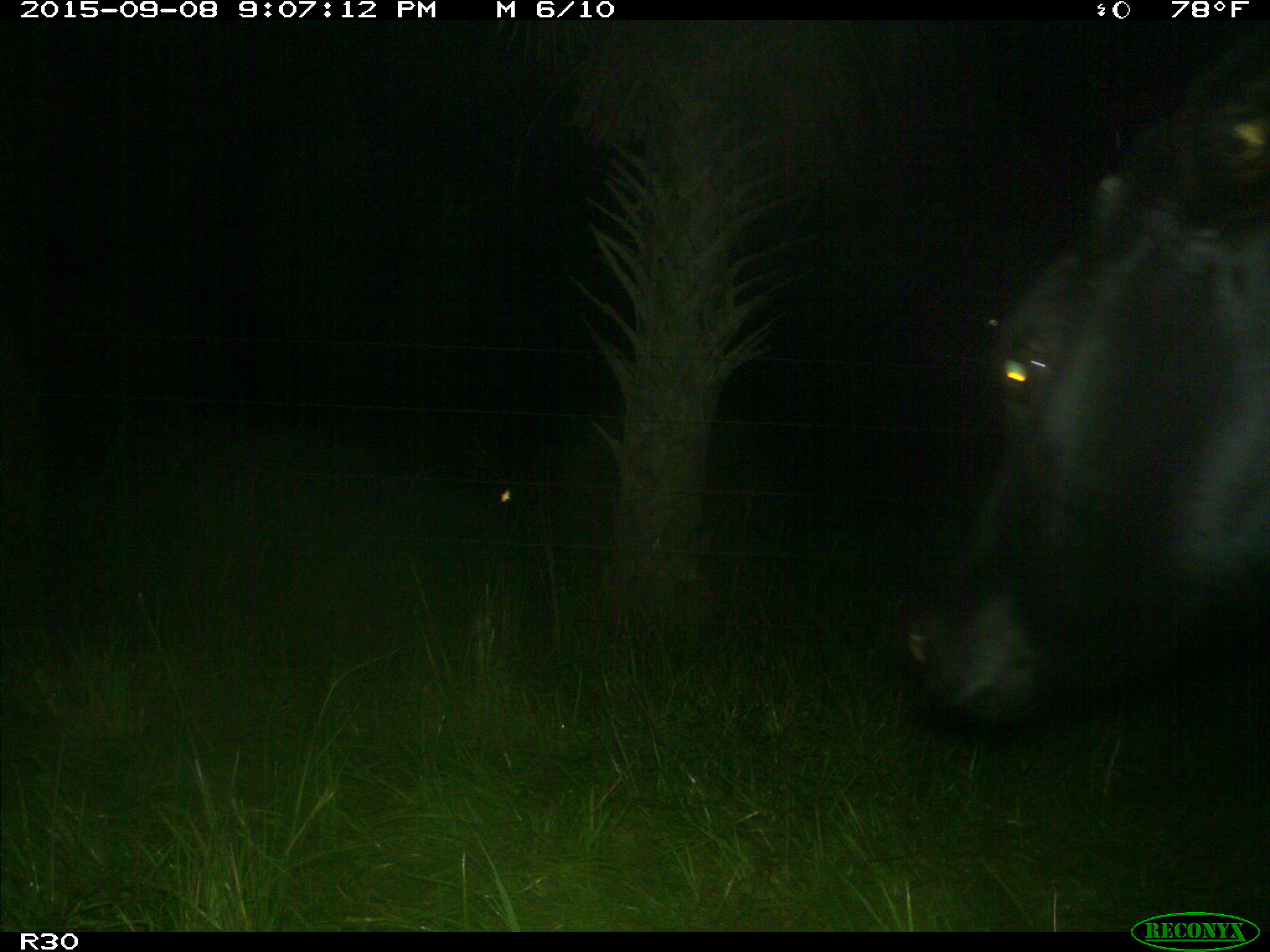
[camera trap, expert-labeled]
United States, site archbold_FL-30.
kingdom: Animalia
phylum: Chordata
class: Mammalia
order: Artiodactyla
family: Bovidae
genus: Bos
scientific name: Bos taurus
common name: domestic cow